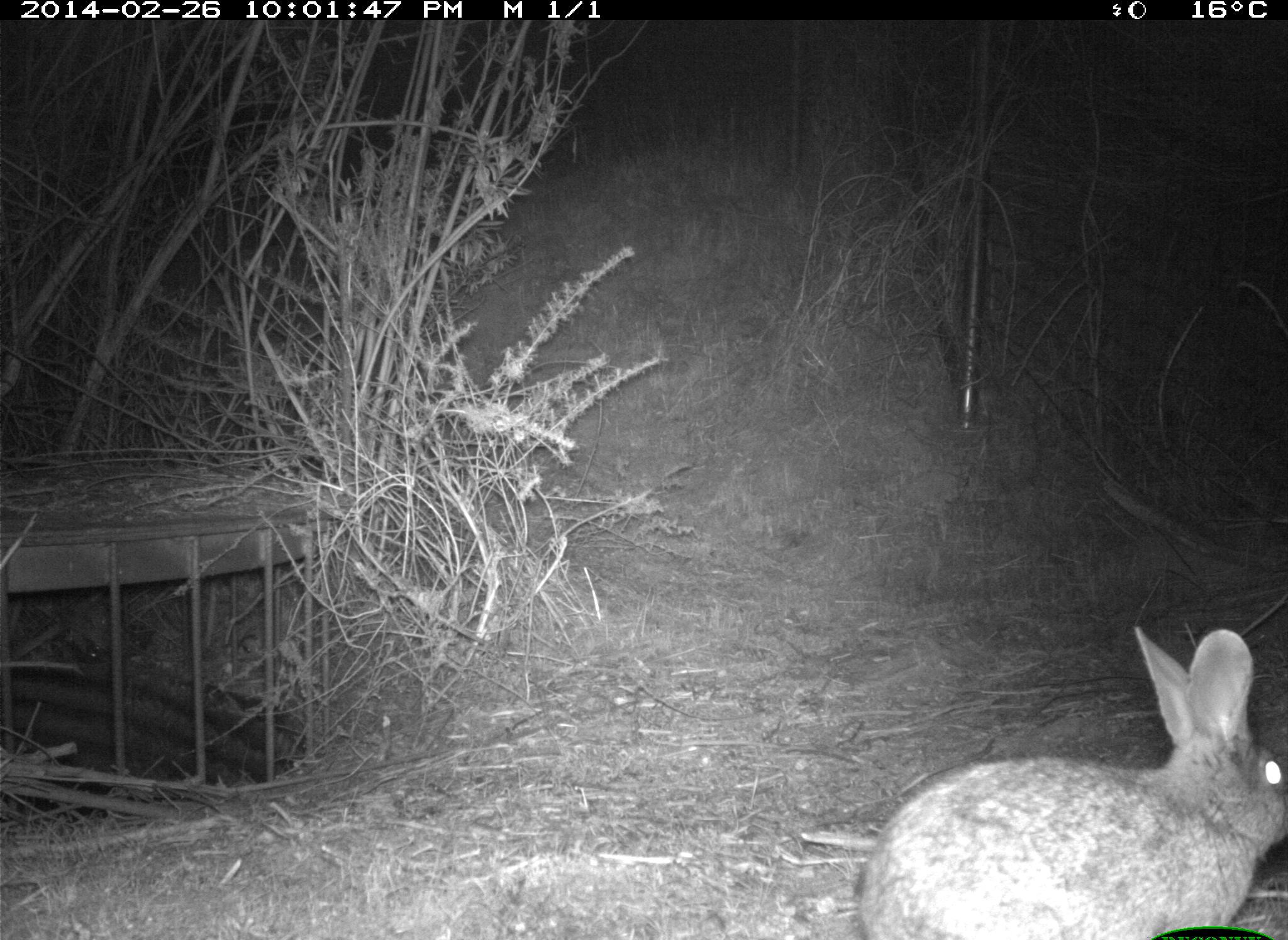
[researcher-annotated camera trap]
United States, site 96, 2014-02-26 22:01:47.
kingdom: Animalia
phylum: Chordata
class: Mammalia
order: Lagomorpha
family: Leporidae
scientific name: Leporidae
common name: rabbits and hares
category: rabbit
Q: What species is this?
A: Rabbit (rabbits and hares) (Leporidae).